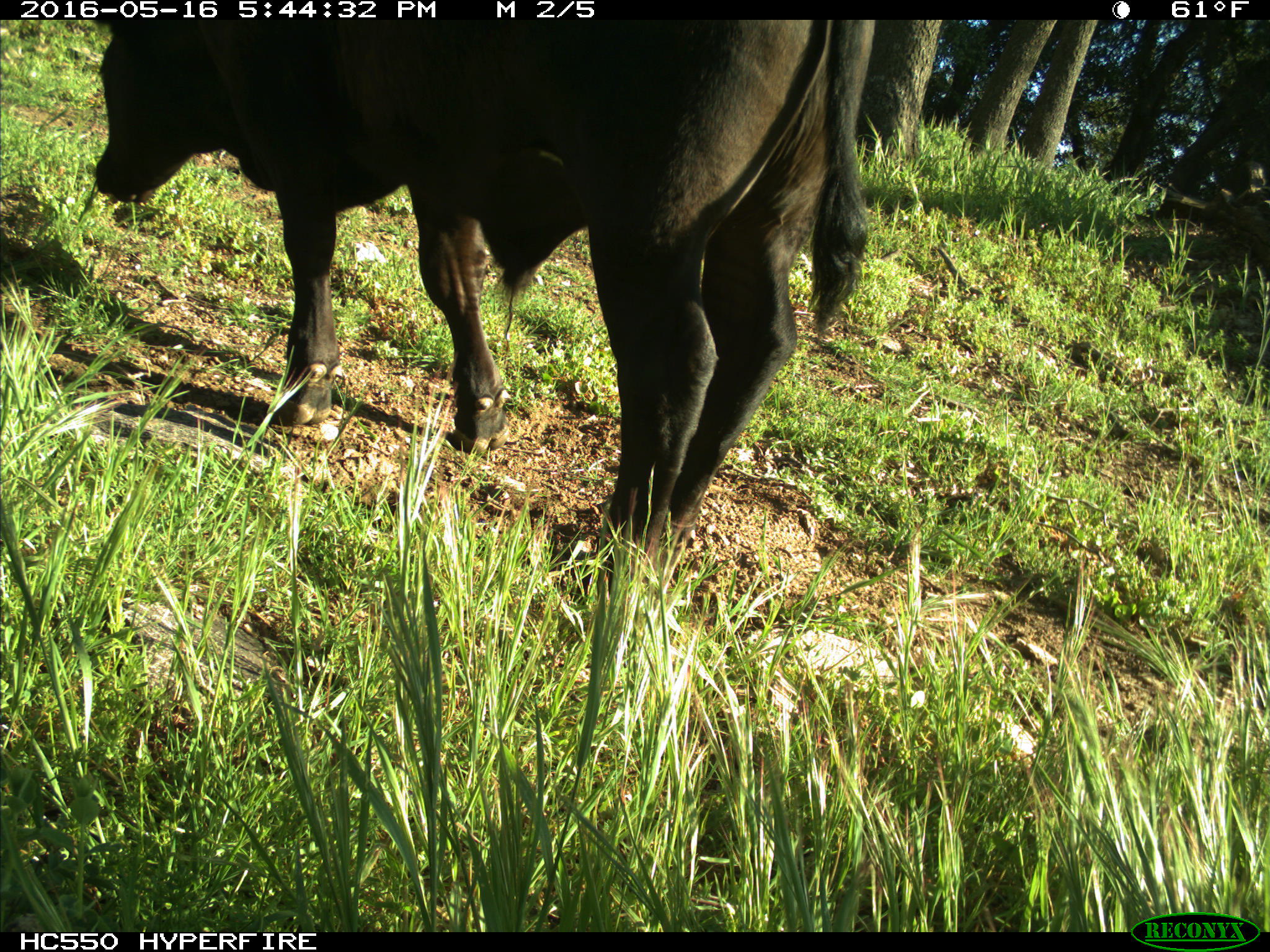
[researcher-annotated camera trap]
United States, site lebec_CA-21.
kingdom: Animalia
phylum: Chordata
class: Mammalia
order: Artiodactyla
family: Bovidae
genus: Bos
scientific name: Bos taurus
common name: domestic cow